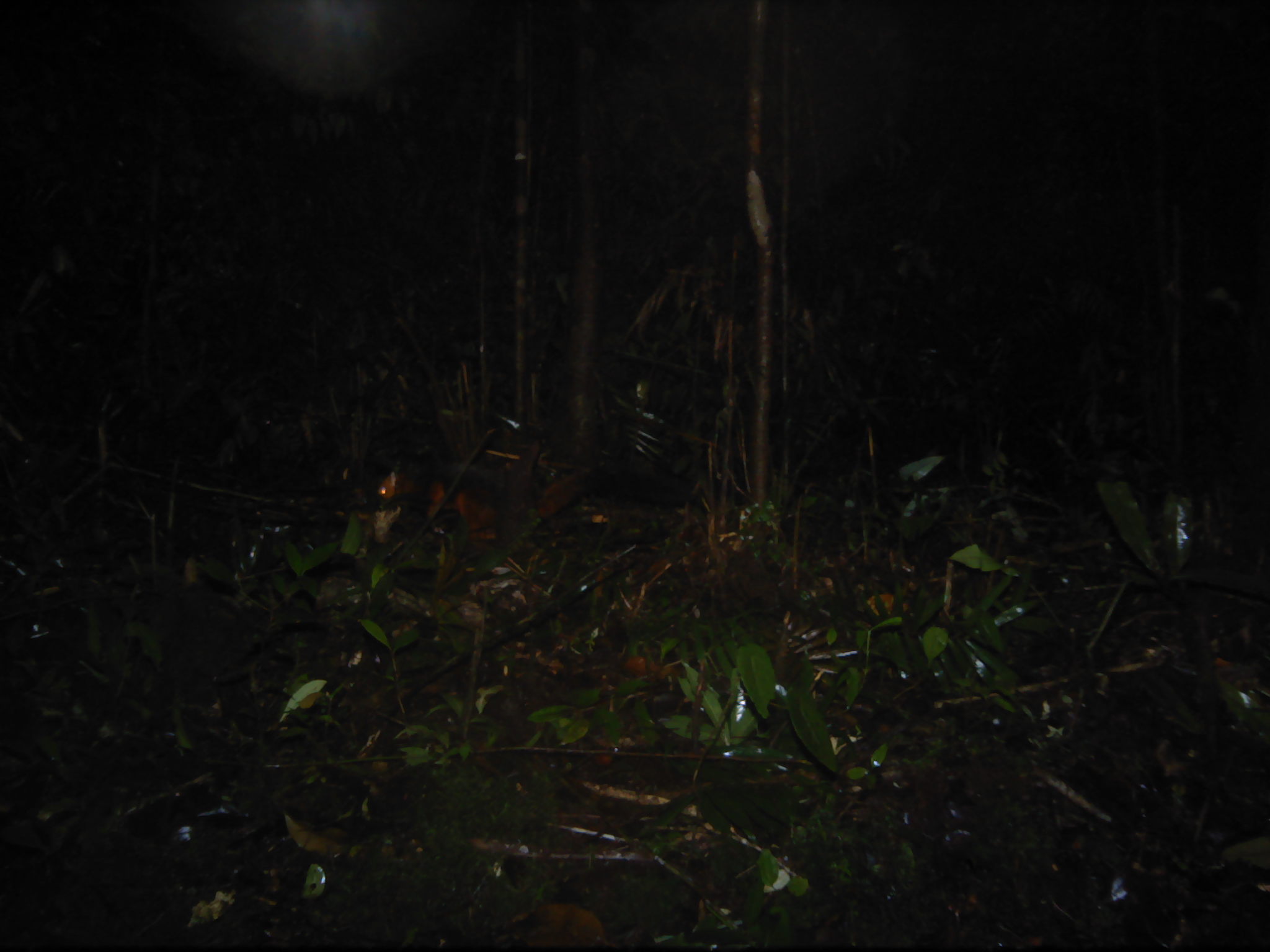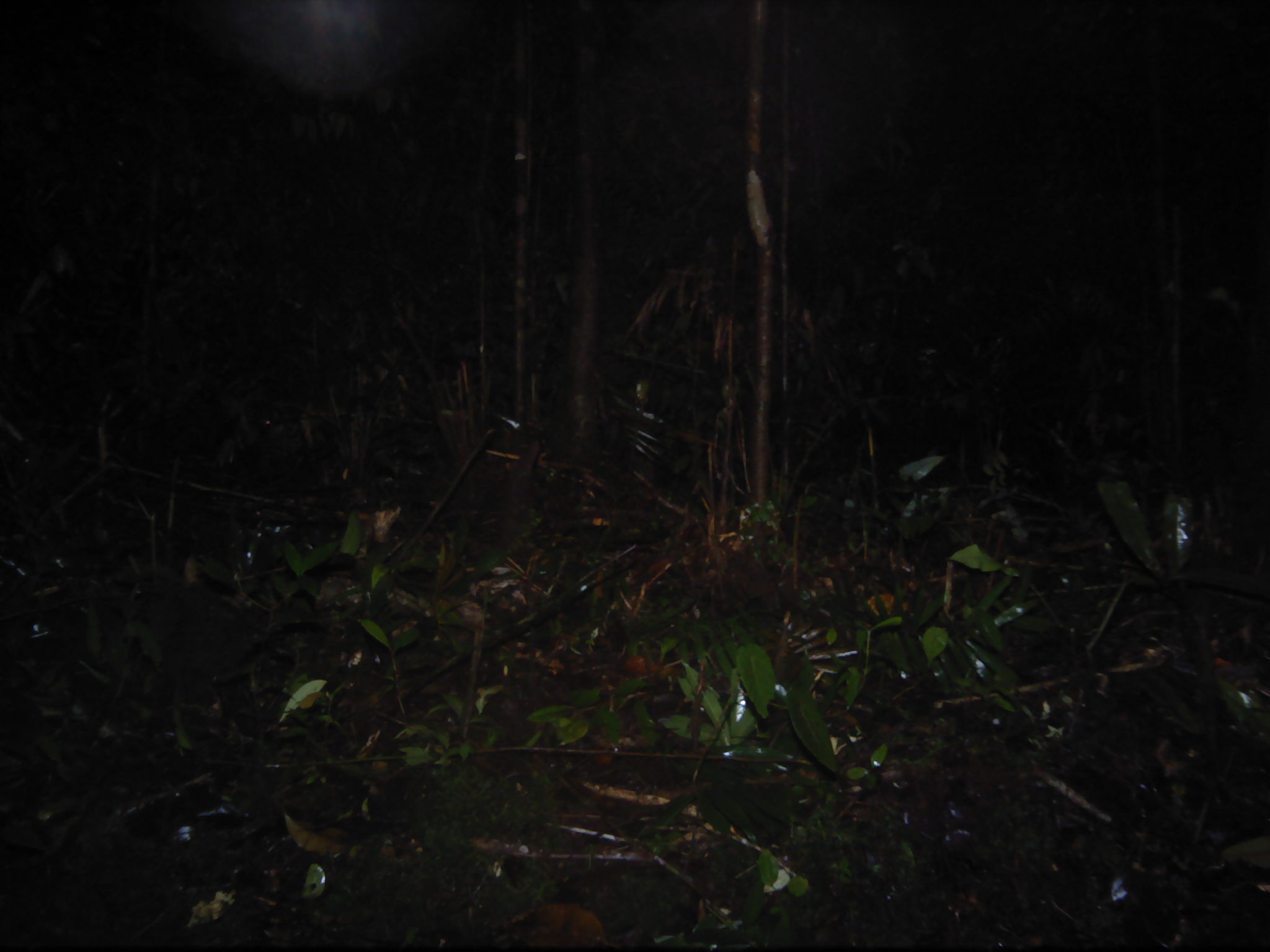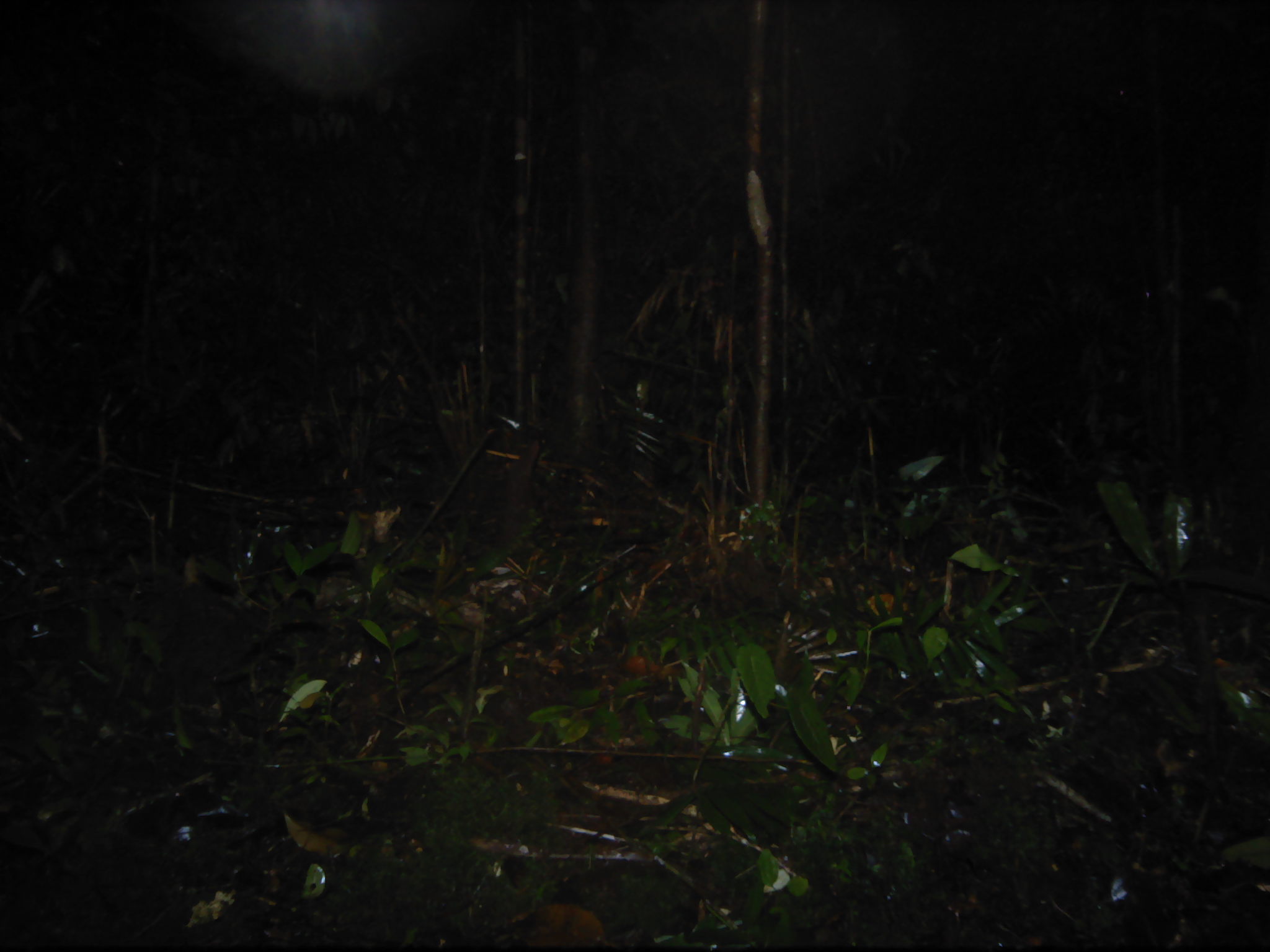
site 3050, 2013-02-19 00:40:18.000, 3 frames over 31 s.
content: unidentified animal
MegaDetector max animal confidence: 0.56